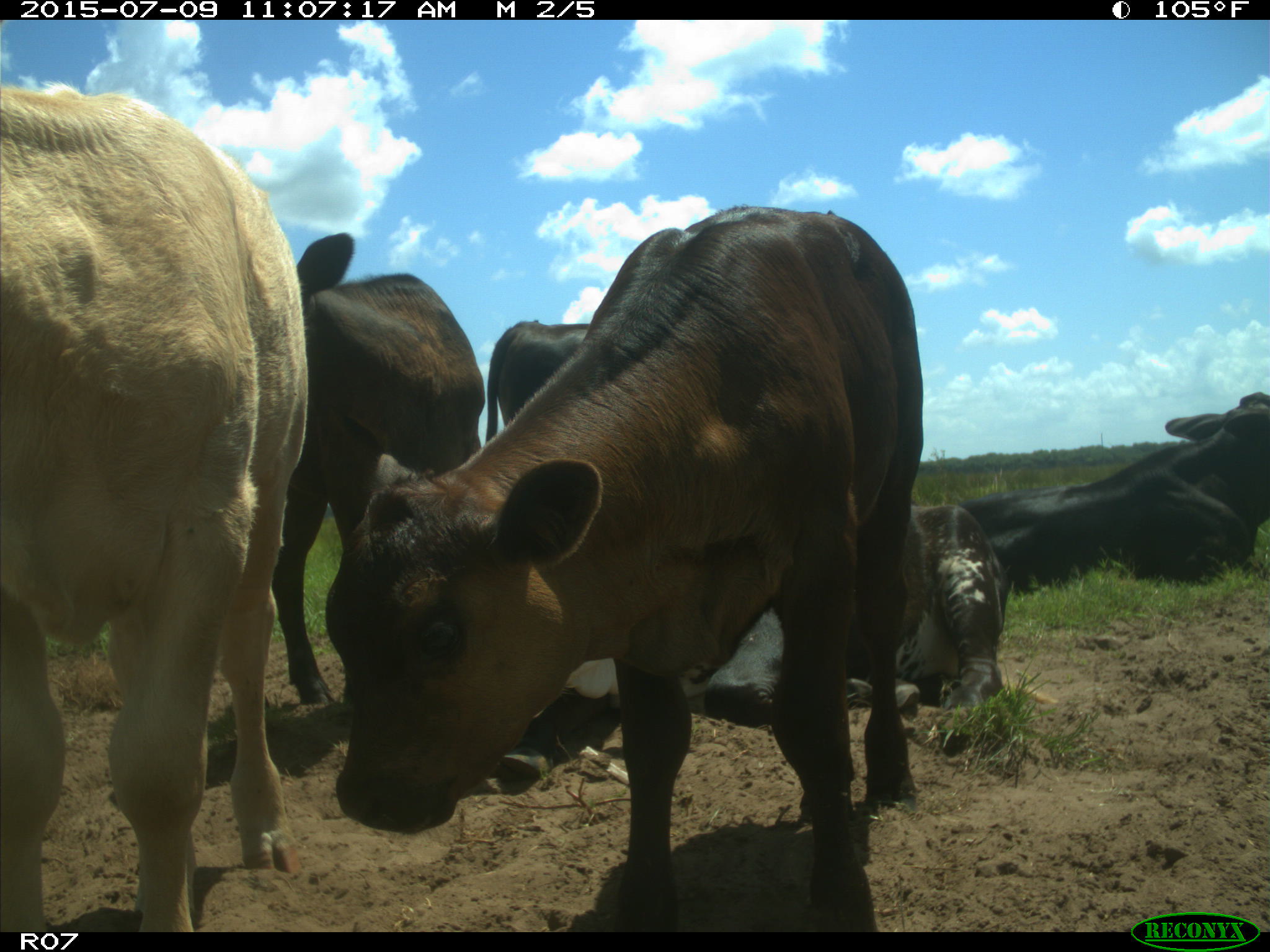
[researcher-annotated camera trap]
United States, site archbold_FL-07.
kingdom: Animalia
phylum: Chordata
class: Mammalia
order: Artiodactyla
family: Bovidae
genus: Bos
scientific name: Bos taurus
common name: domestic cow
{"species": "Bos taurus (domestic cow)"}